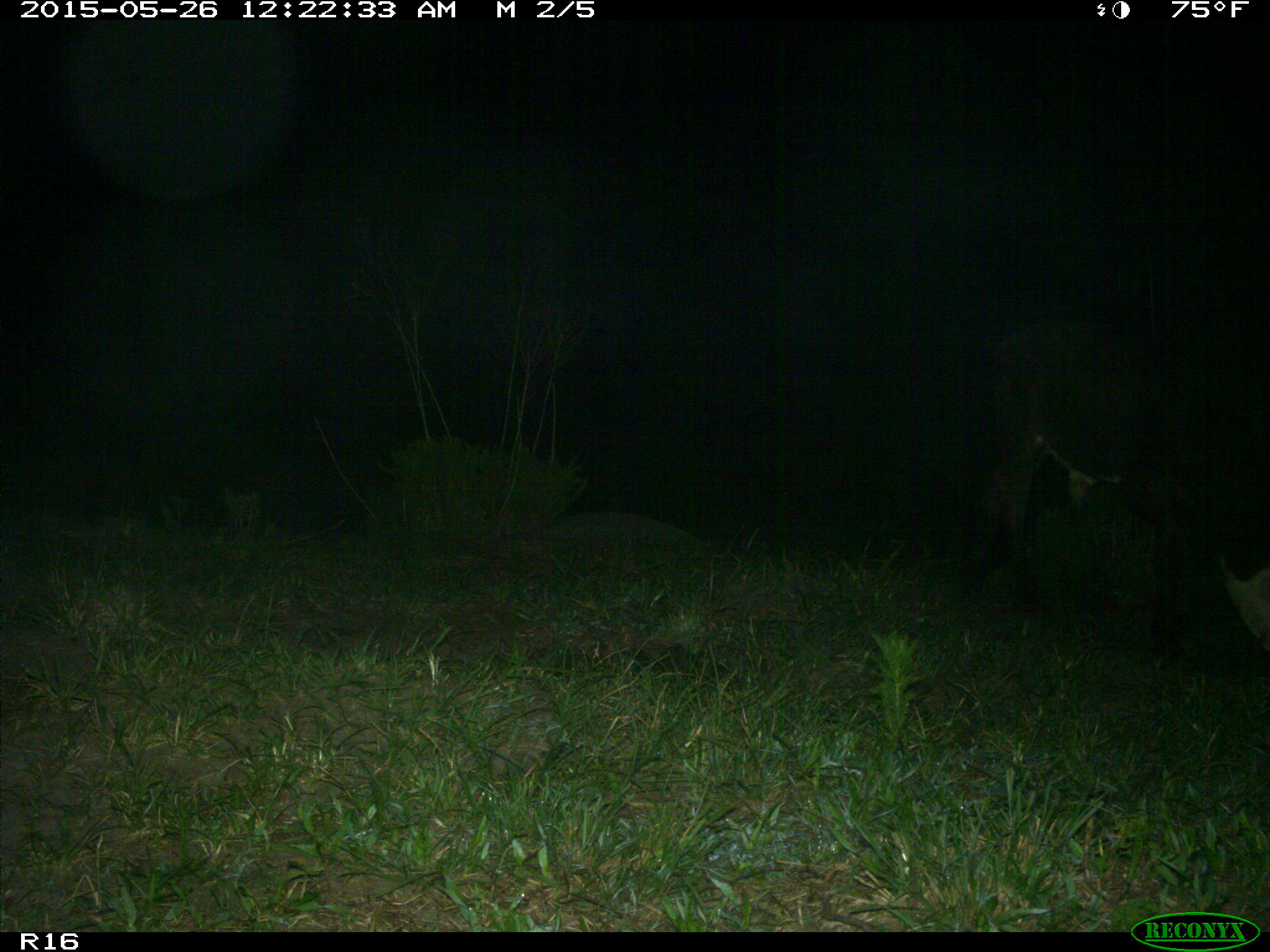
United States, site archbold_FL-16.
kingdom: Animalia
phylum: Chordata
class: Mammalia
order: Artiodactyla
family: Bovidae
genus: Bos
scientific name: Bos taurus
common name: domestic cow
Bos taurus (domestic cow).